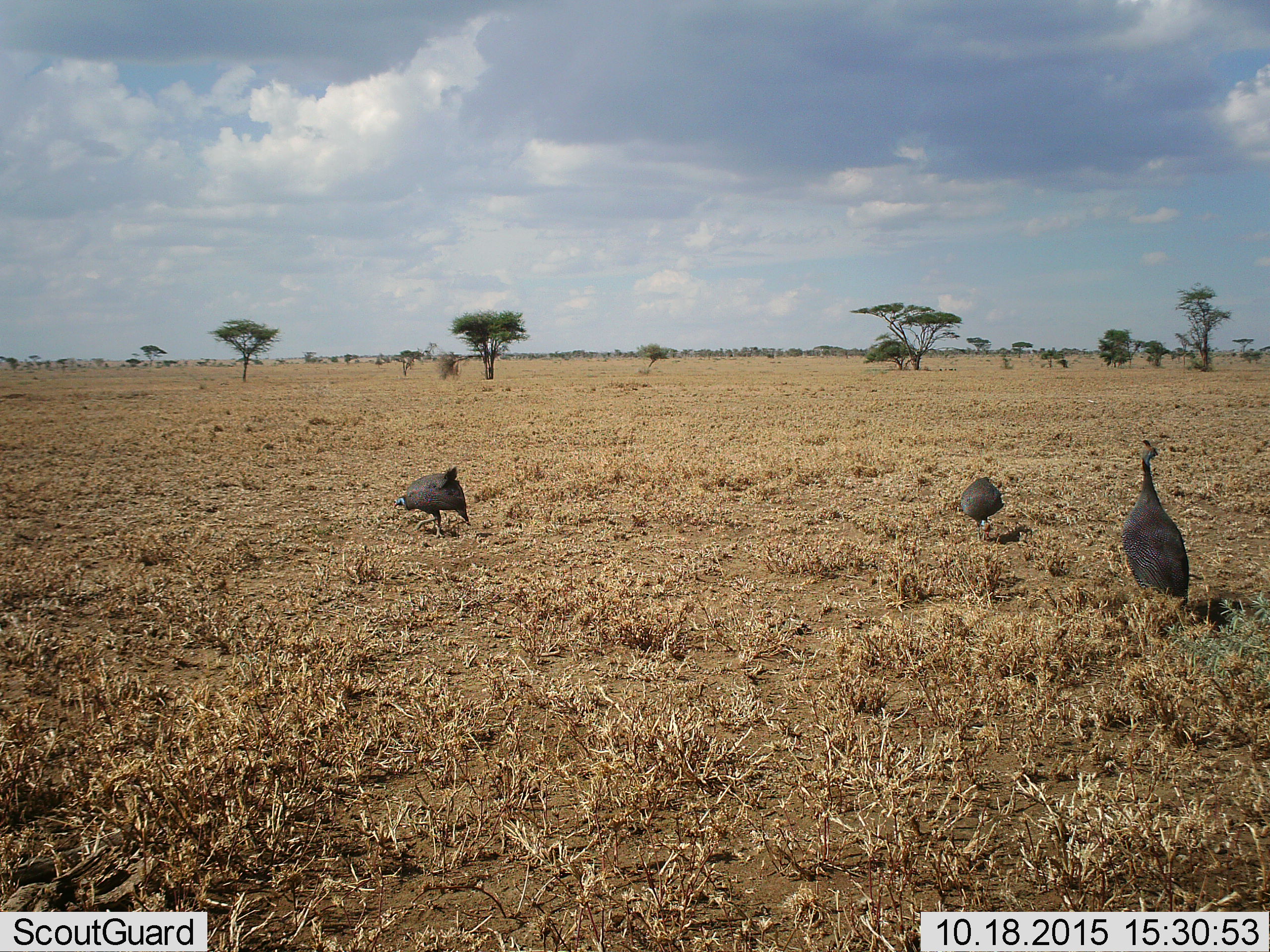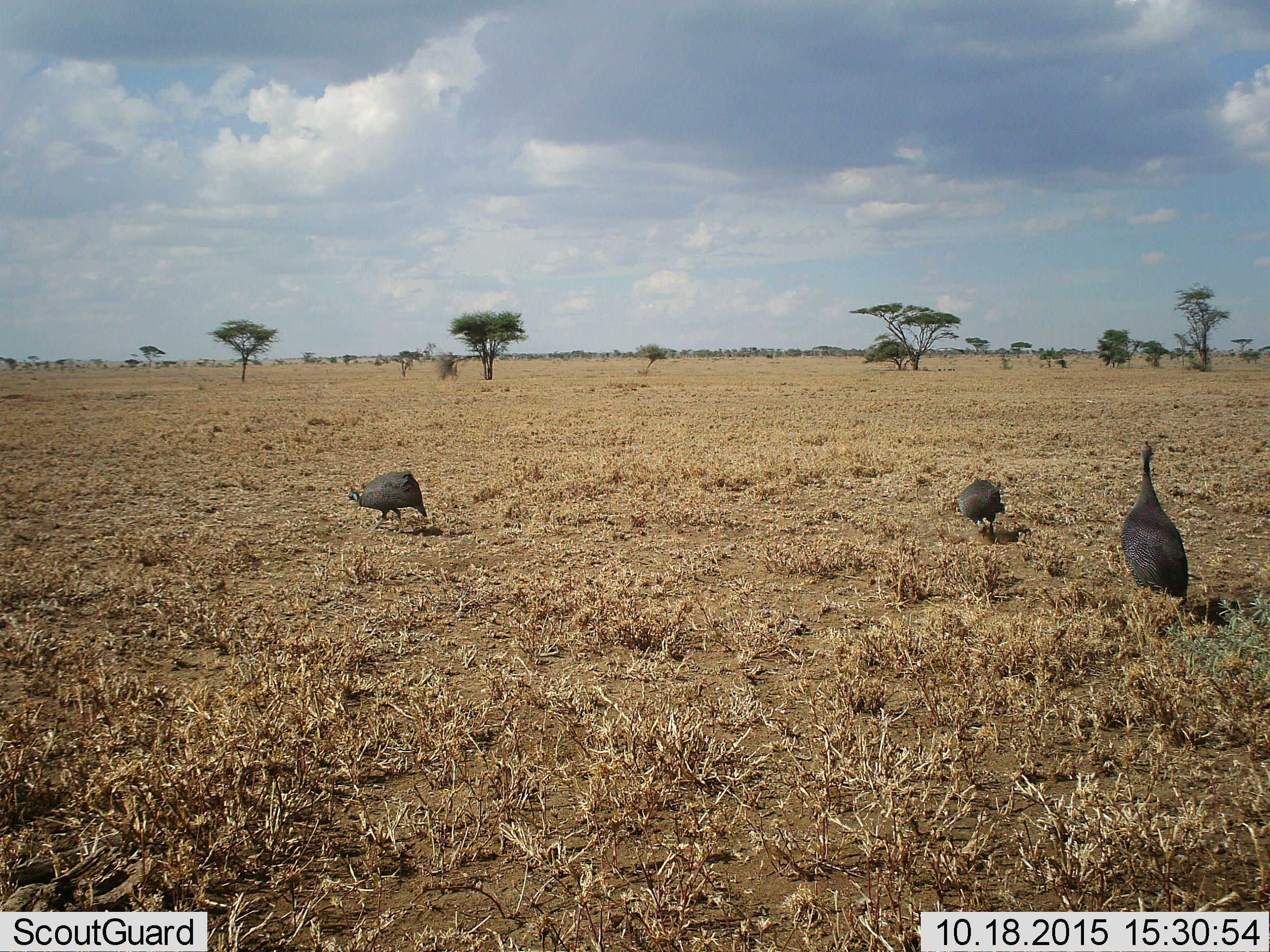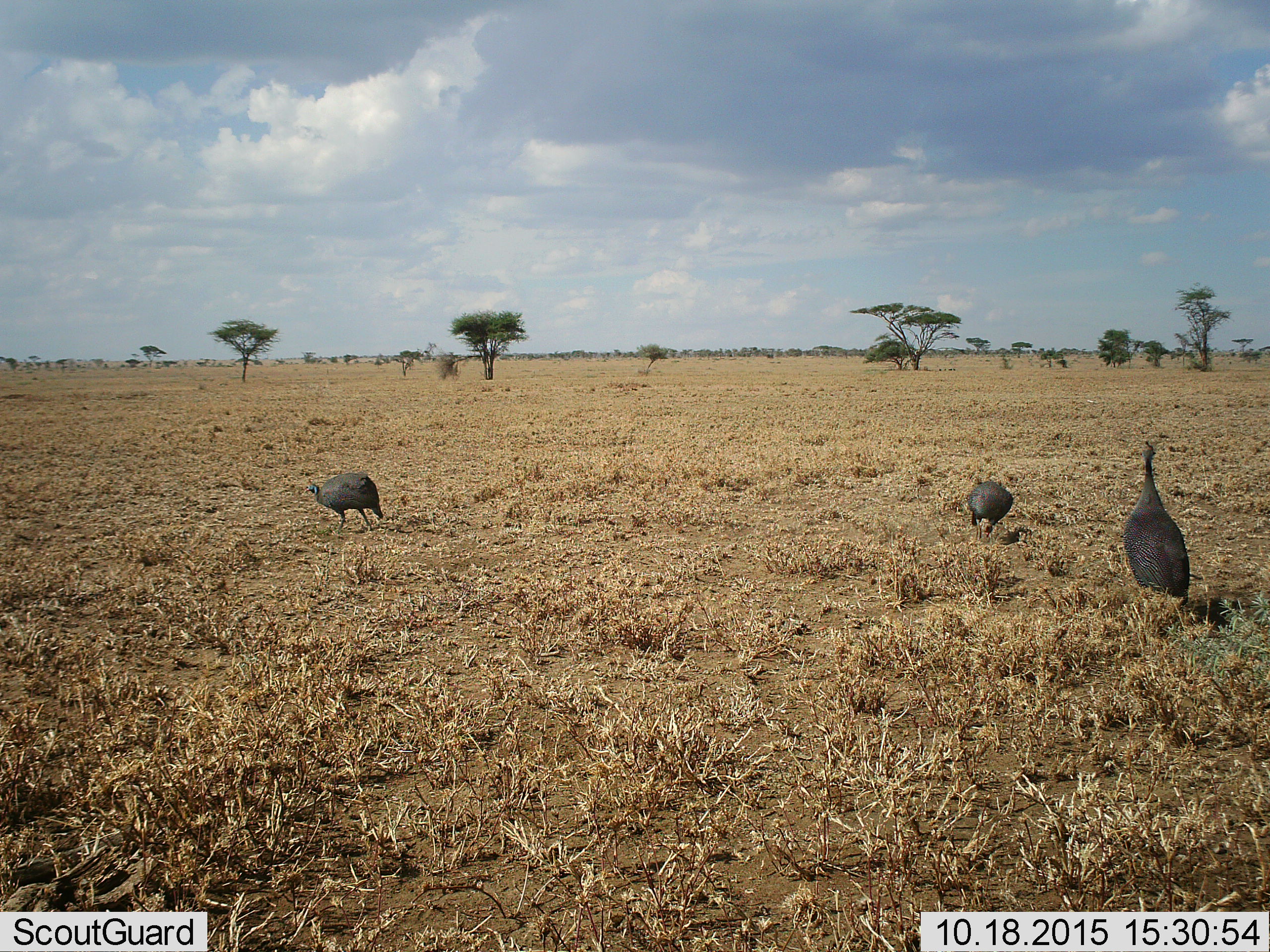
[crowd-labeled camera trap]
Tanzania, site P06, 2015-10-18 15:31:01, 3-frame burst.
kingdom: Animalia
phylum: Chordata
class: Aves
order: Galliformes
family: Numididae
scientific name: Numididae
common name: guinea fowl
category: guineafowl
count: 3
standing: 62%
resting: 0%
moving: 62%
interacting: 0%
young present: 12%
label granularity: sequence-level